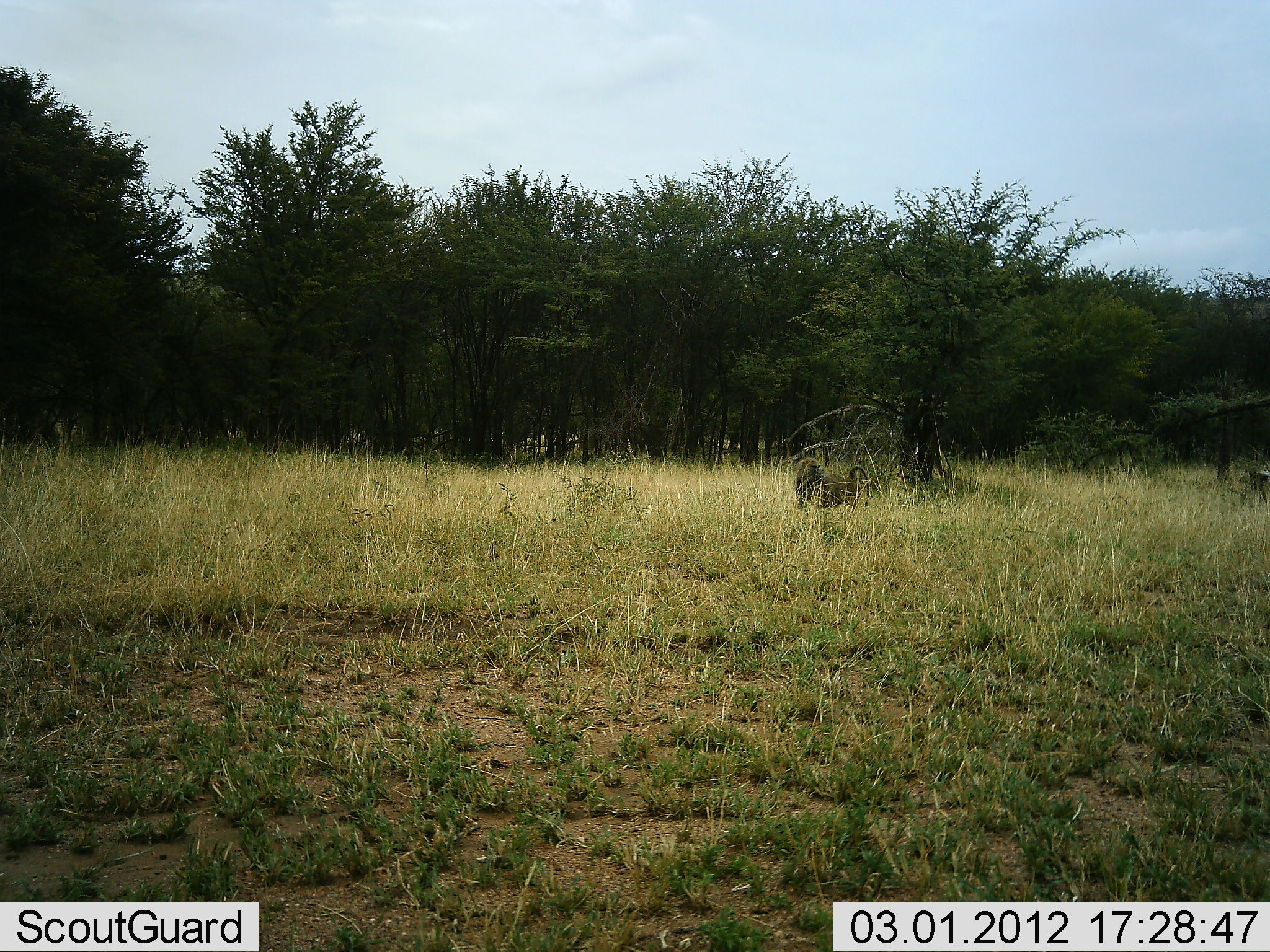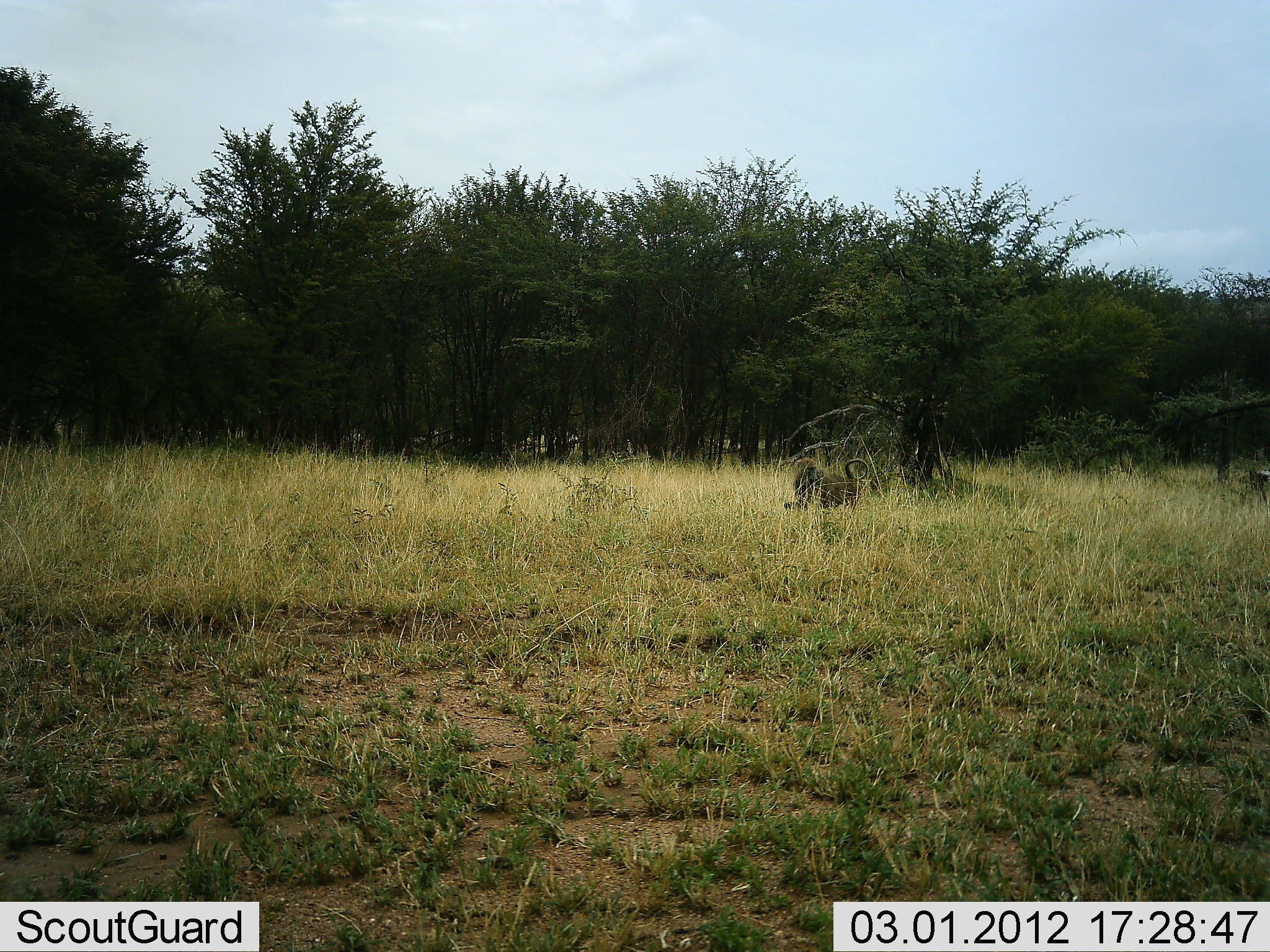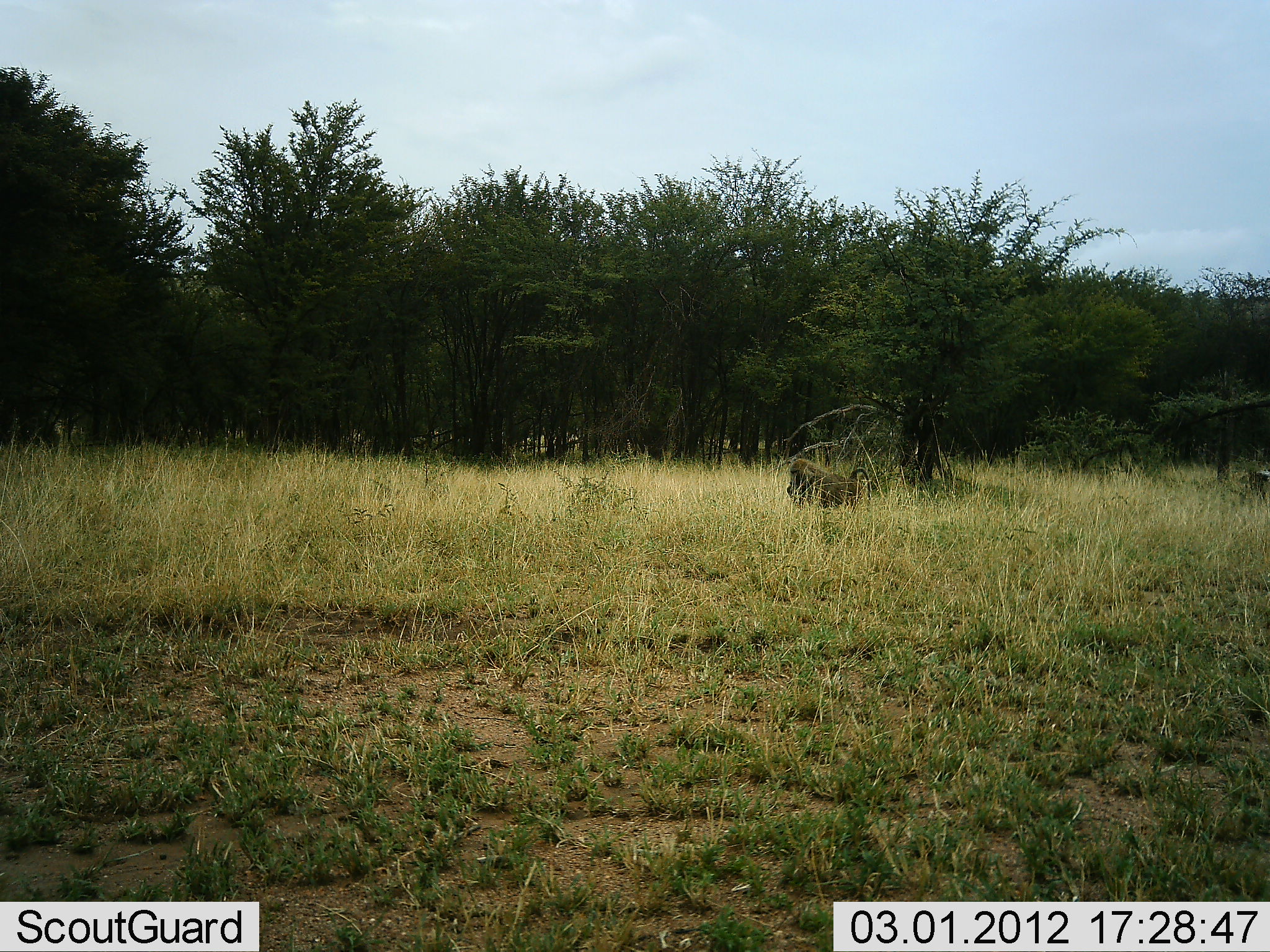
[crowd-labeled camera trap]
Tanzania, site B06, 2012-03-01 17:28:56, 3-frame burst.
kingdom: Animalia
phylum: Chordata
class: Mammalia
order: Primates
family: Cercopithecidae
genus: Papio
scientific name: Papio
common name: baboon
Baboon (Papio), count 1. Behavior (volunteer vote fractions): standing 43%, resting 17%, moving 7%, interacting 0%. Young present (vote fraction): 0%. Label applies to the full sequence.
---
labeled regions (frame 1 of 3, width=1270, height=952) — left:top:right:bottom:
animal: 794:457:871:508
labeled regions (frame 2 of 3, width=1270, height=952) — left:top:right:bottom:
animal: 790:456:868:508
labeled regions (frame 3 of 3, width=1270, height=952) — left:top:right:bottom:
animal: 787:459:871:507